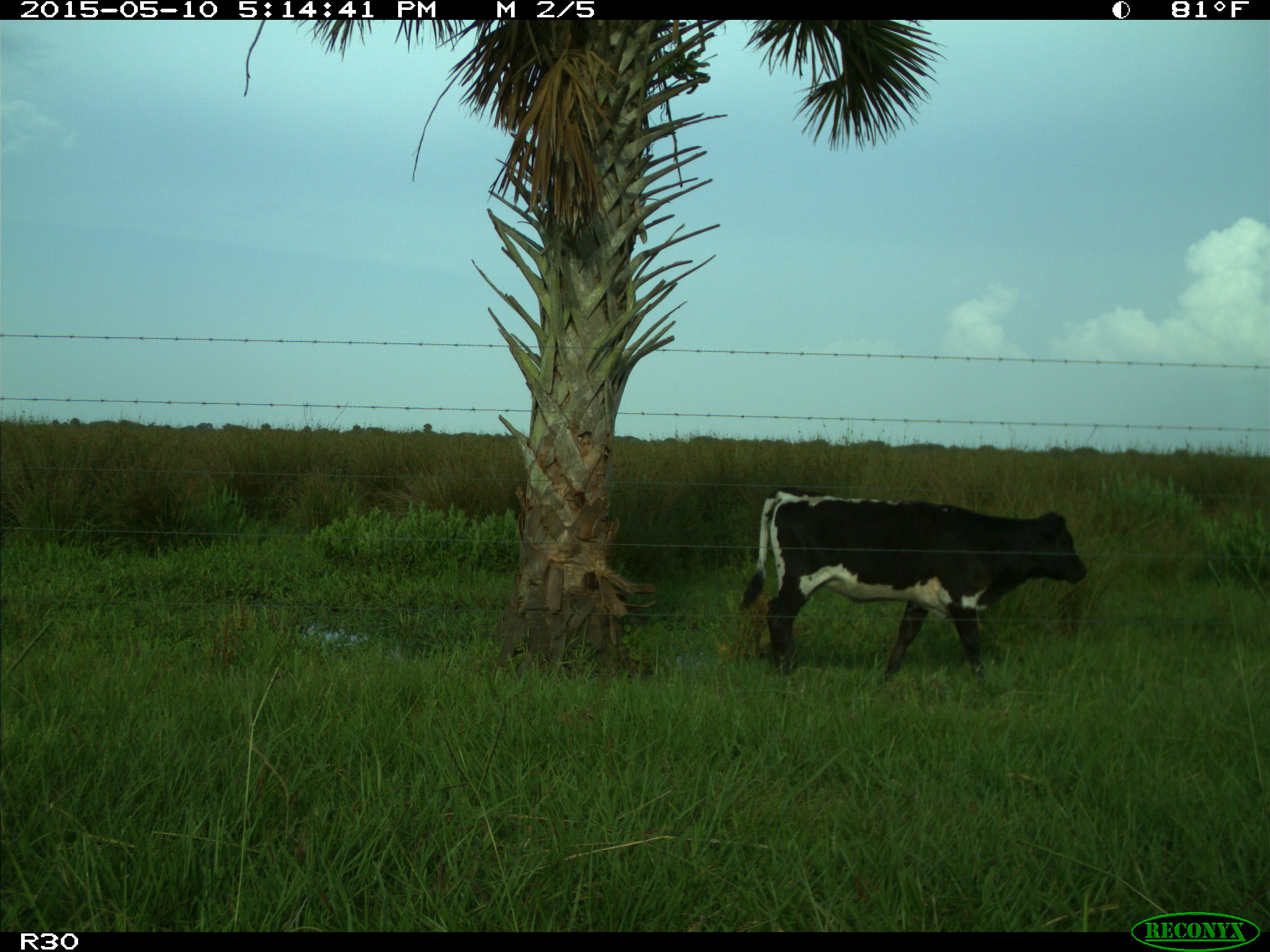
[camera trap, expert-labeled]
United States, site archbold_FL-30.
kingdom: Animalia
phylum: Chordata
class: Mammalia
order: Artiodactyla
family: Bovidae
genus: Bos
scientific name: Bos taurus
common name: domestic cow